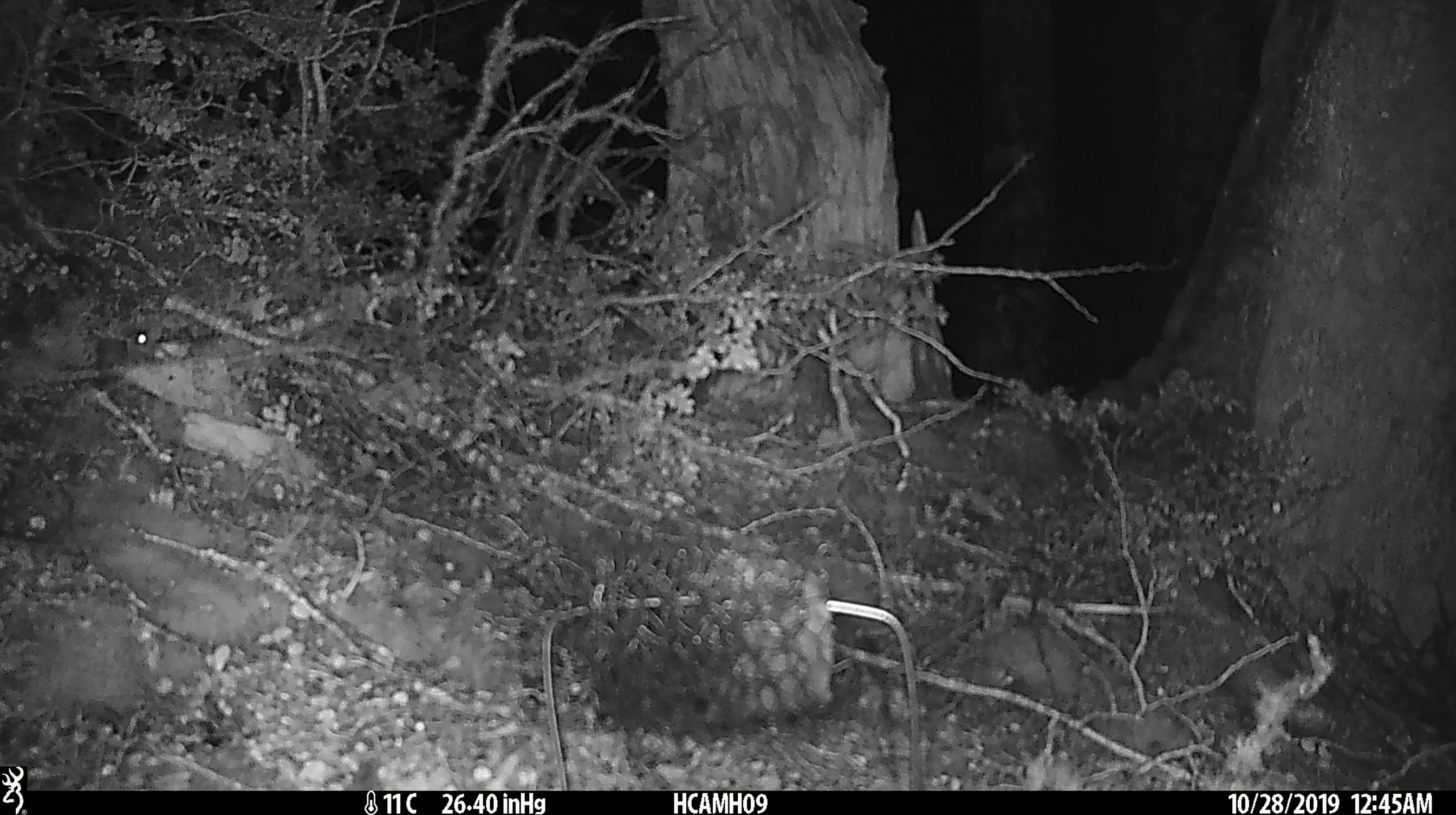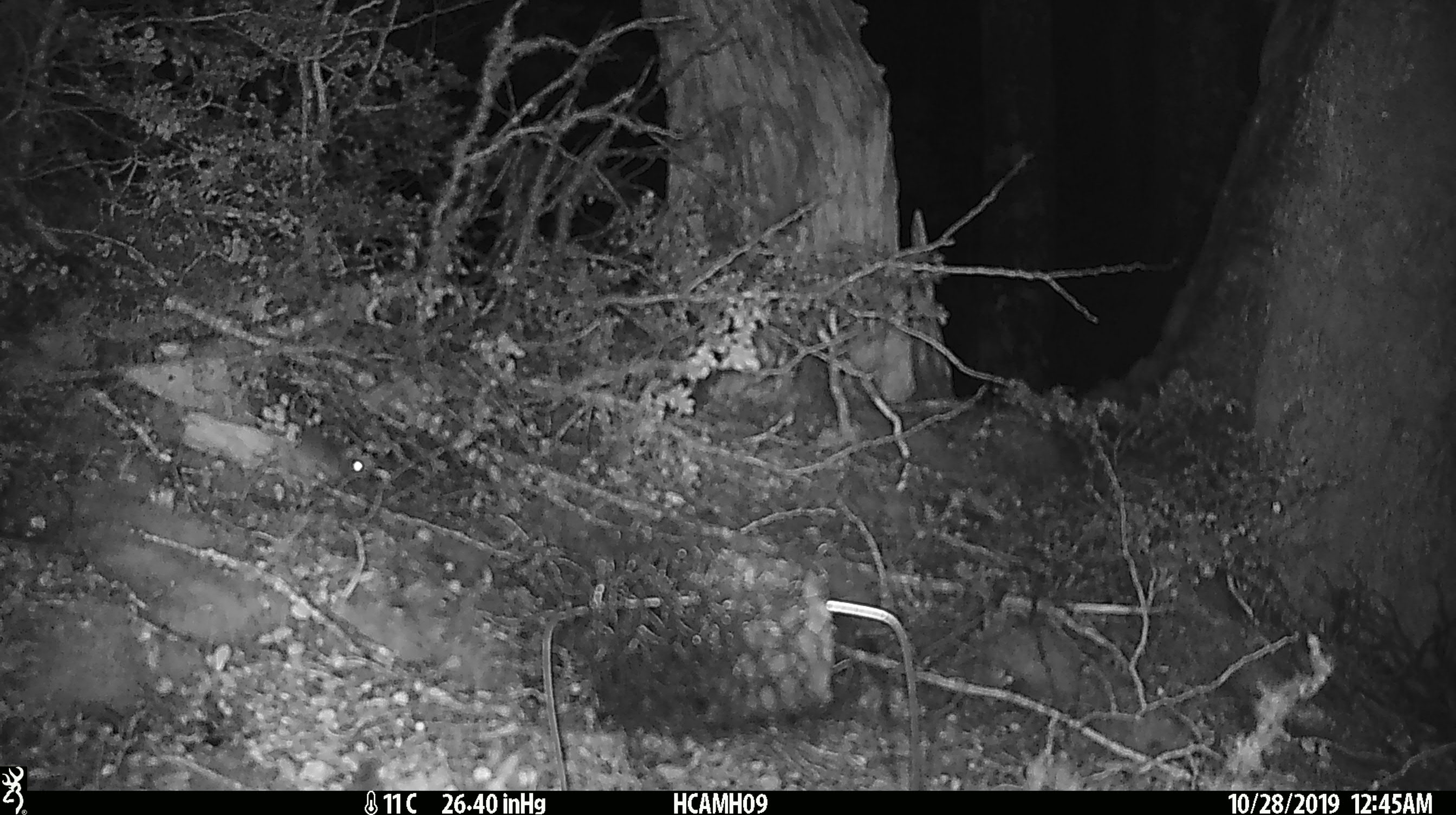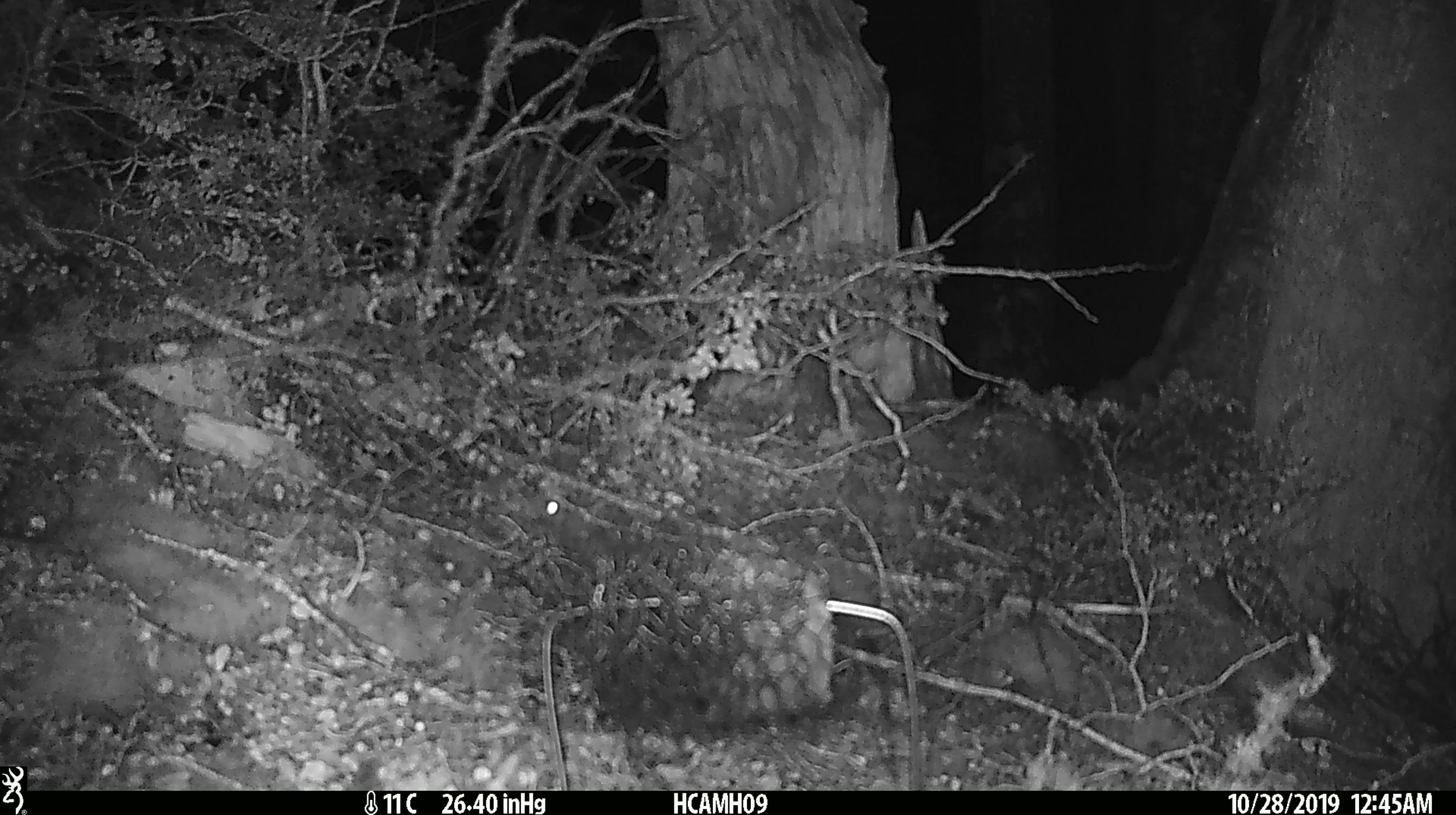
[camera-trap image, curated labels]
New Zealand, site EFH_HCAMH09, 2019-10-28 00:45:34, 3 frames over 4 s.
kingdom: Animalia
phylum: Chordata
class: Mammalia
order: Rodentia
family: Muridae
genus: Mus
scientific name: Mus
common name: mouse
Mouse (Mus).